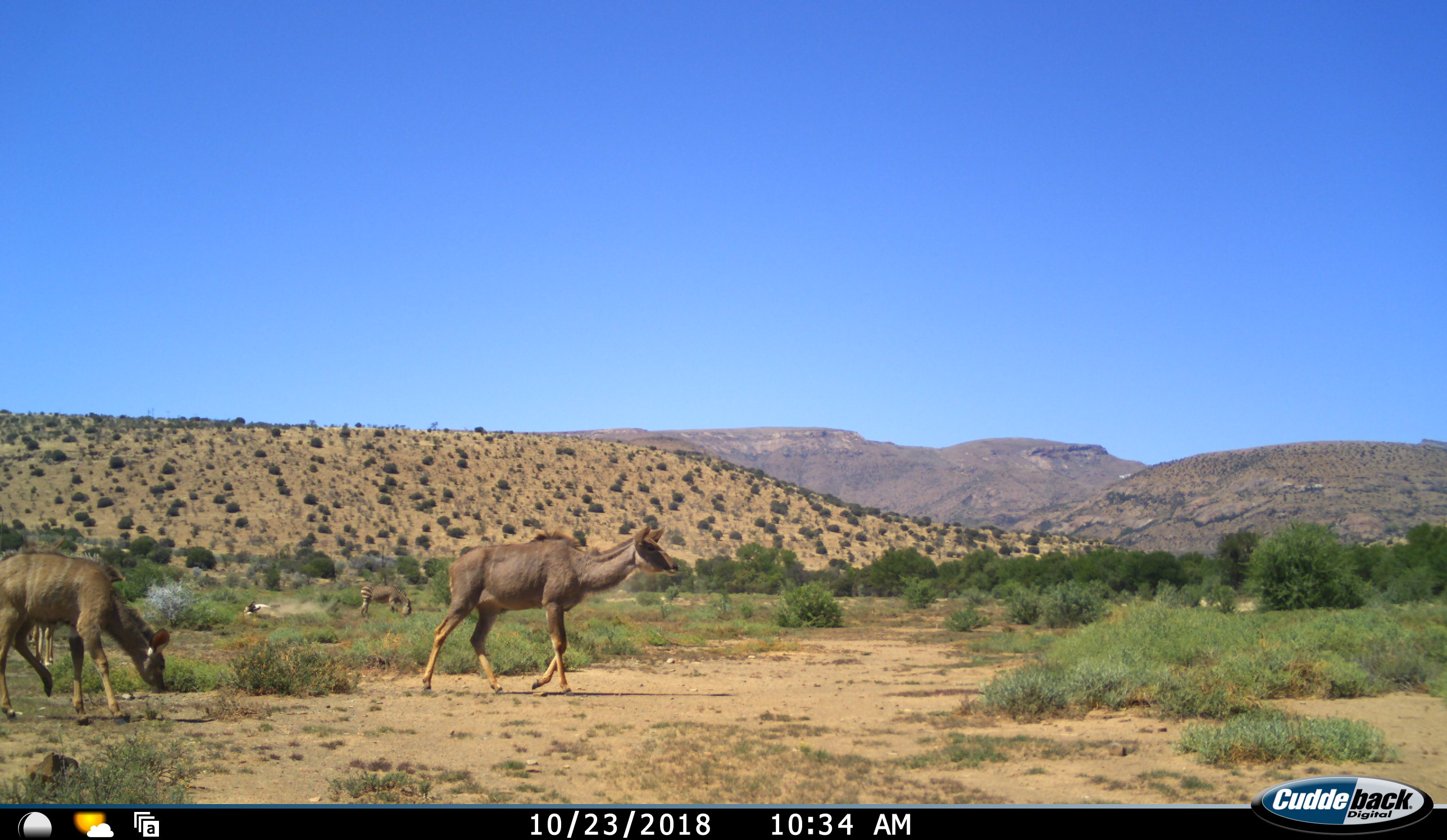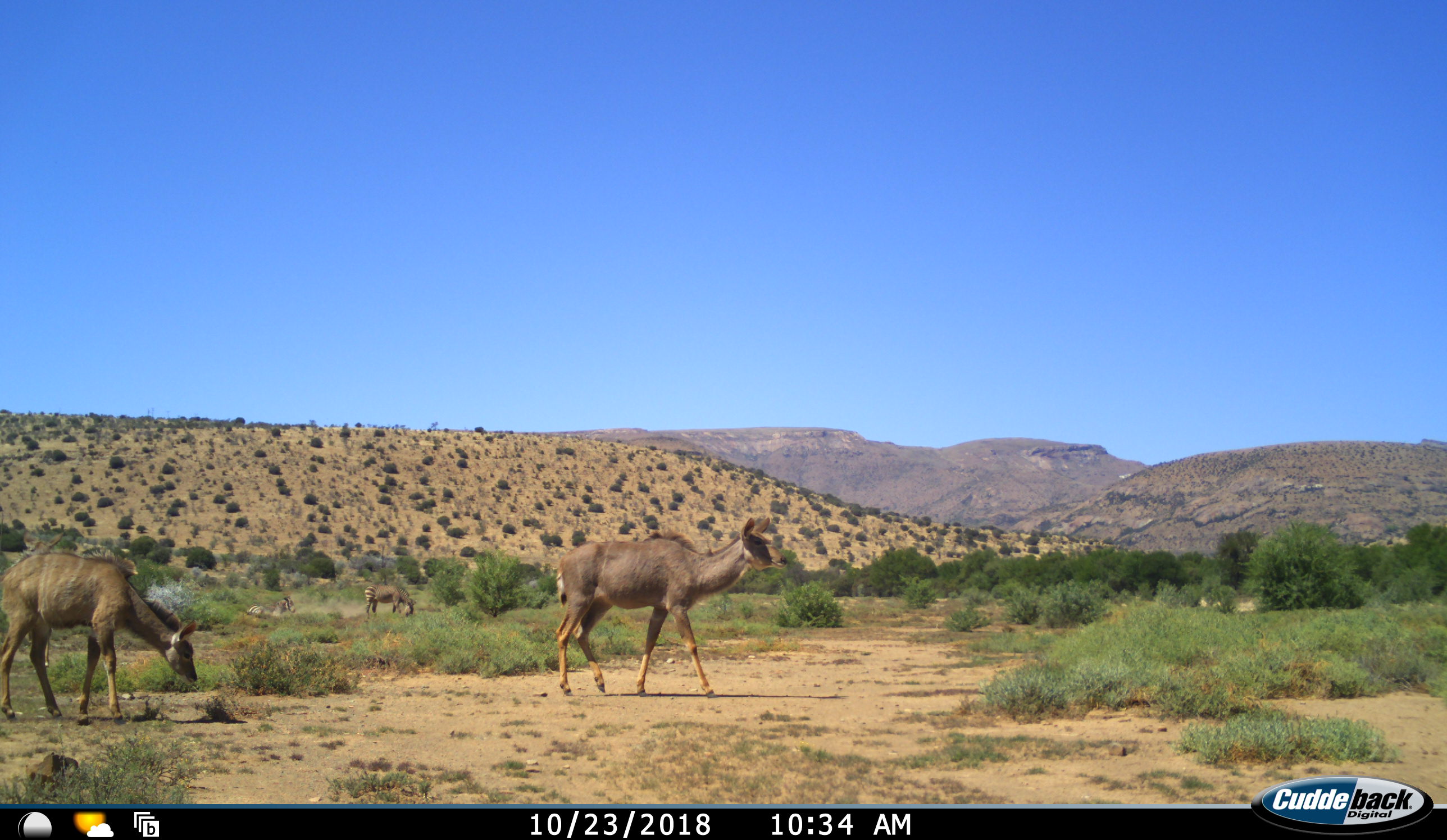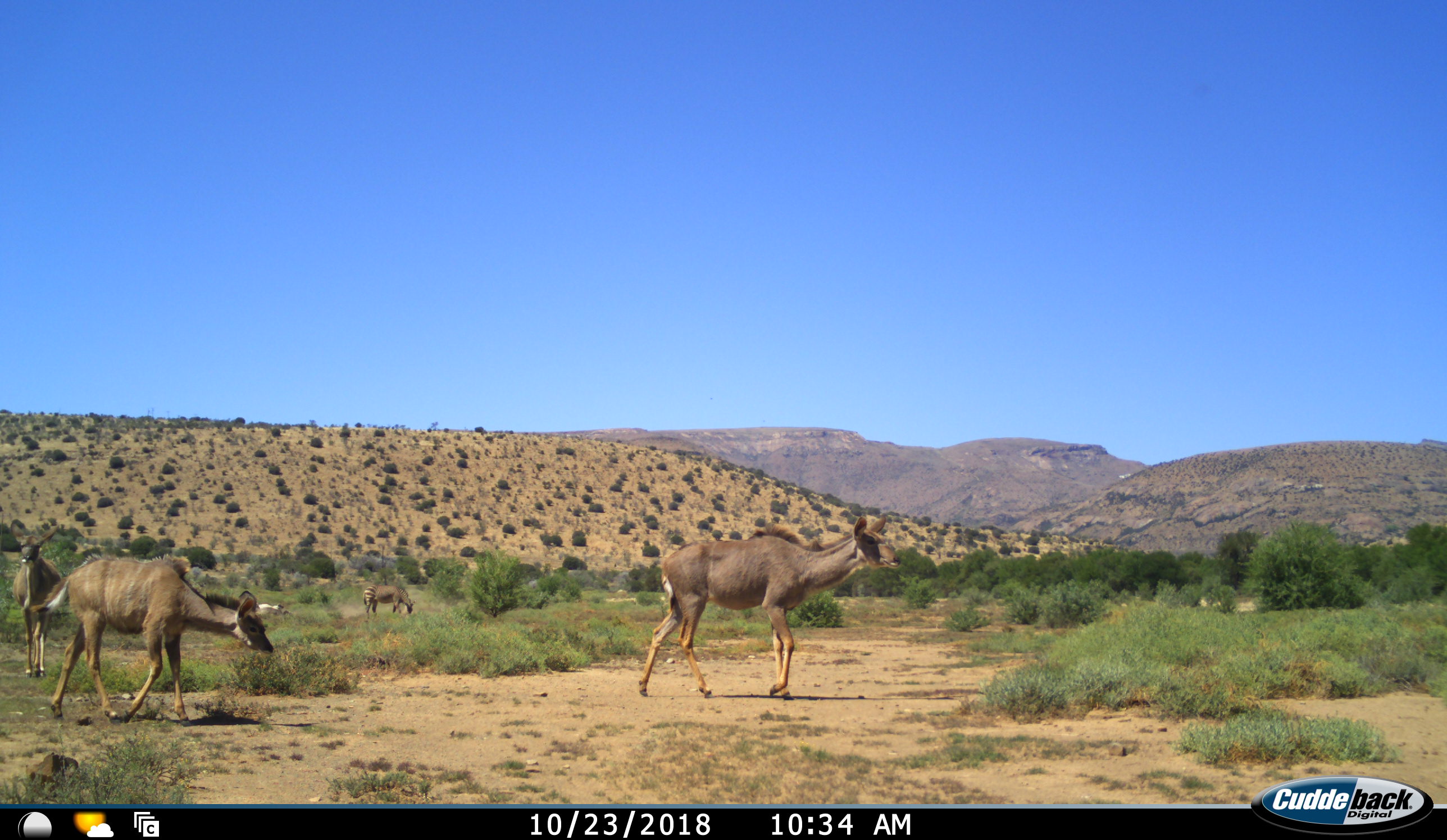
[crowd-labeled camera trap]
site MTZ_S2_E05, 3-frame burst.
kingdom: Animalia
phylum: Chordata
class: Mammalia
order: Artiodactyla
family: Bovidae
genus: Tragelaphus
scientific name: Tragelaphus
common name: kudu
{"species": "kudu (Tragelaphus)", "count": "3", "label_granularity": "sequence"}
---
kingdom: Animalia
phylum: Chordata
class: Mammalia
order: Perissodactyla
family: Equidae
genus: Equus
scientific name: Equus zebra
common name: mountain zebra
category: zebramountain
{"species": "zebramountain (mountain zebra) (Equus zebra)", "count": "2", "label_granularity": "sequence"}